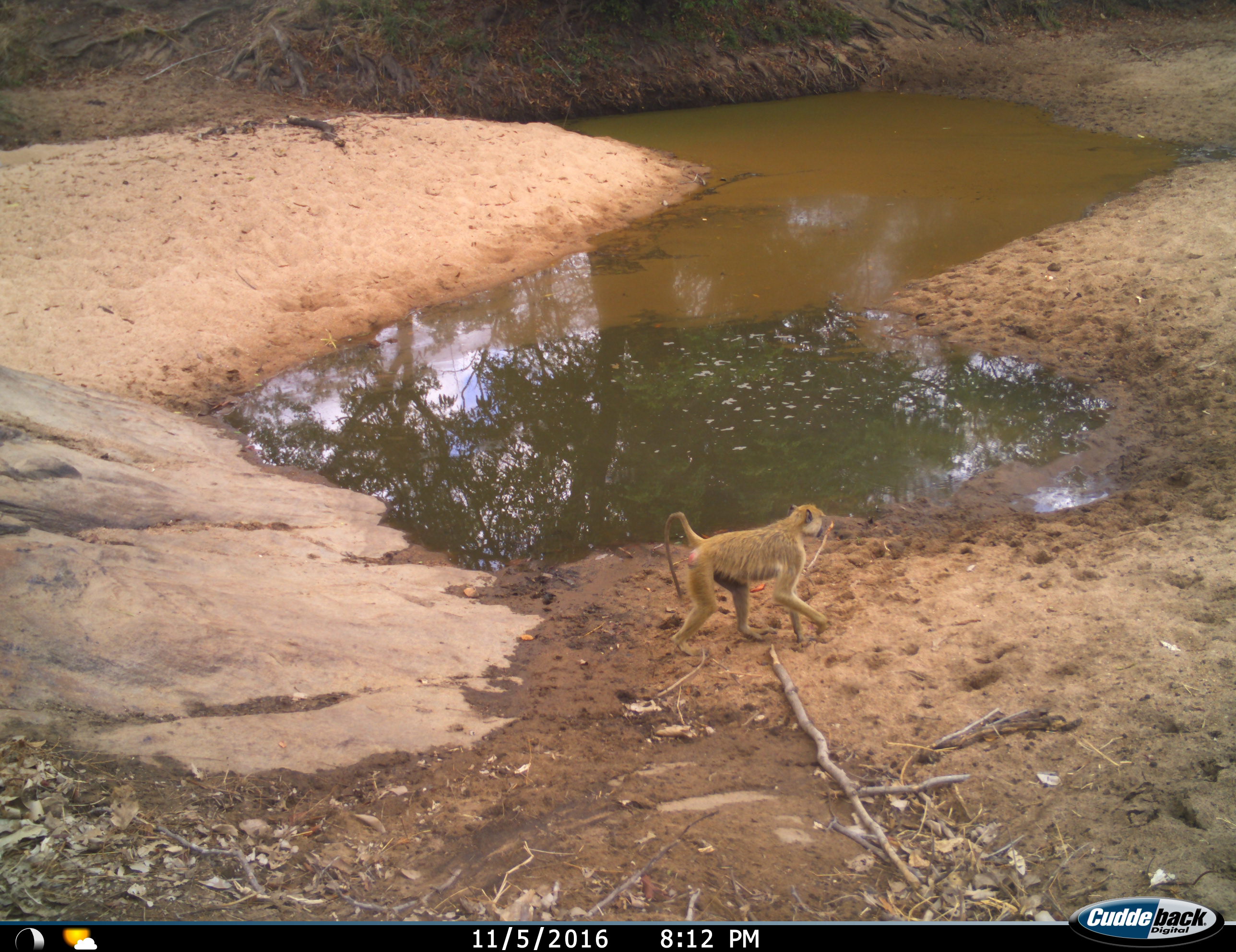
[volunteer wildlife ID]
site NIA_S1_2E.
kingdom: Animalia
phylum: Chordata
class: Mammalia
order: Primates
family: Cercopithecidae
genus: Papio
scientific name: Papio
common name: baboon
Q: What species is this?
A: Baboon (Papio).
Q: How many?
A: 1.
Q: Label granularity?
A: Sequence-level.